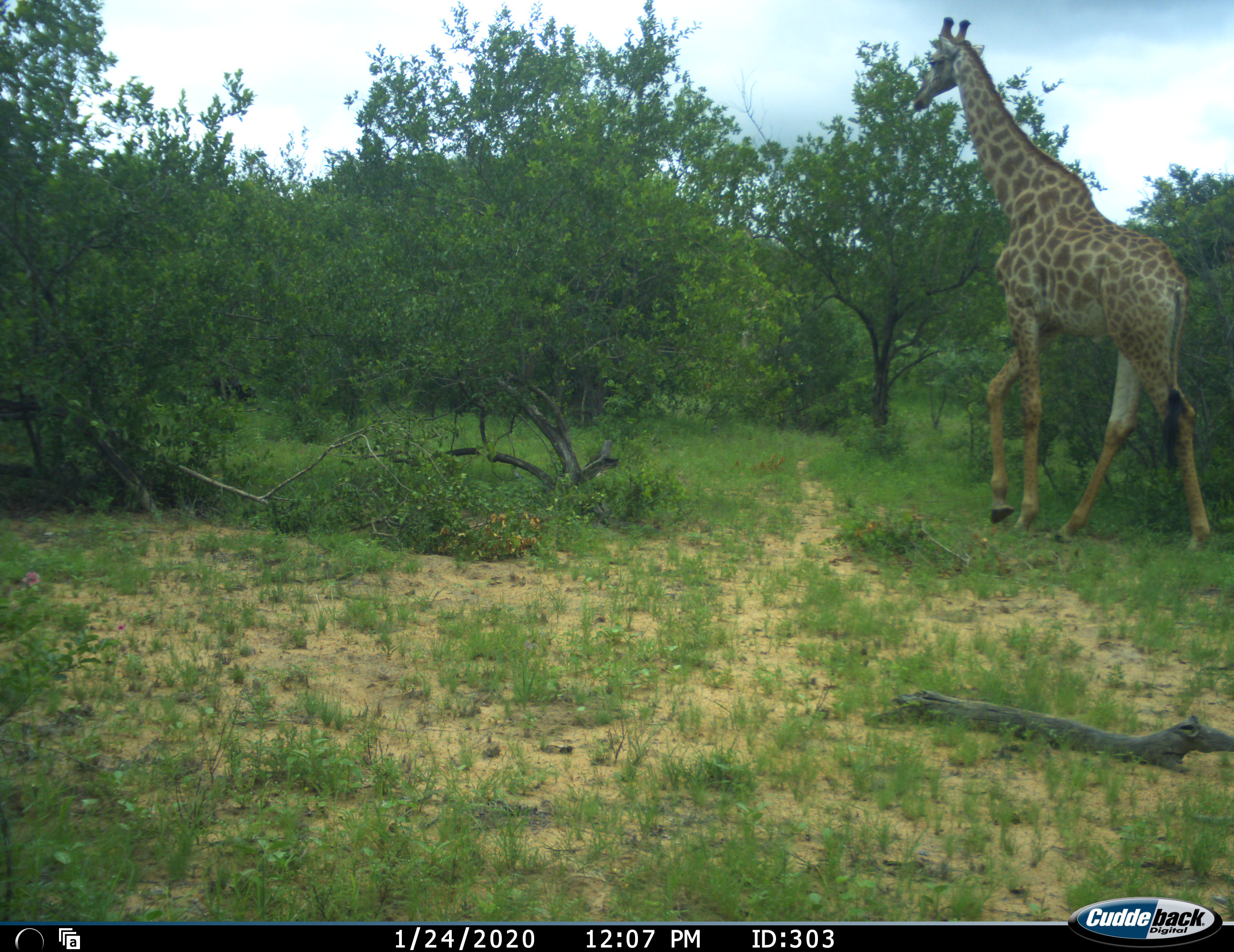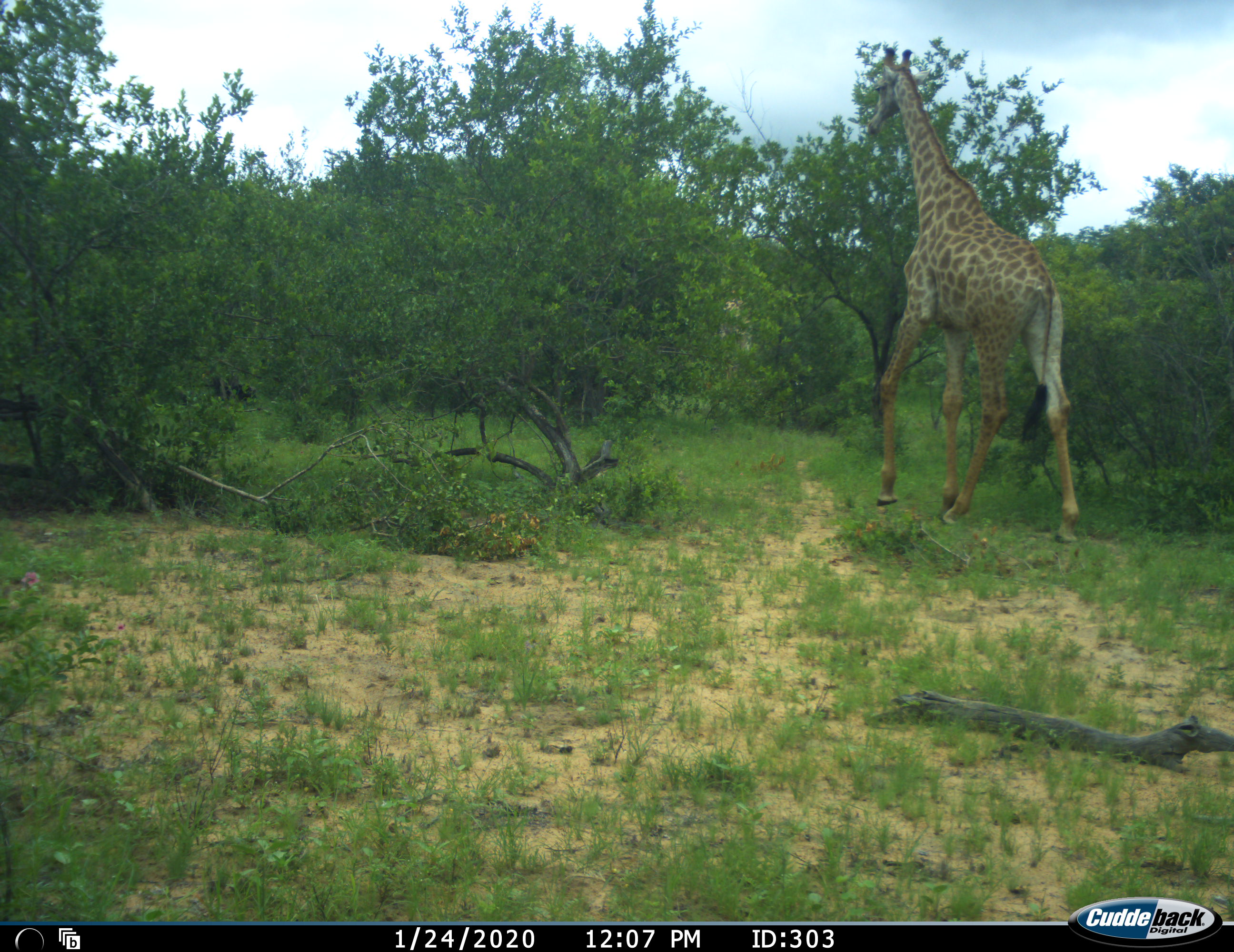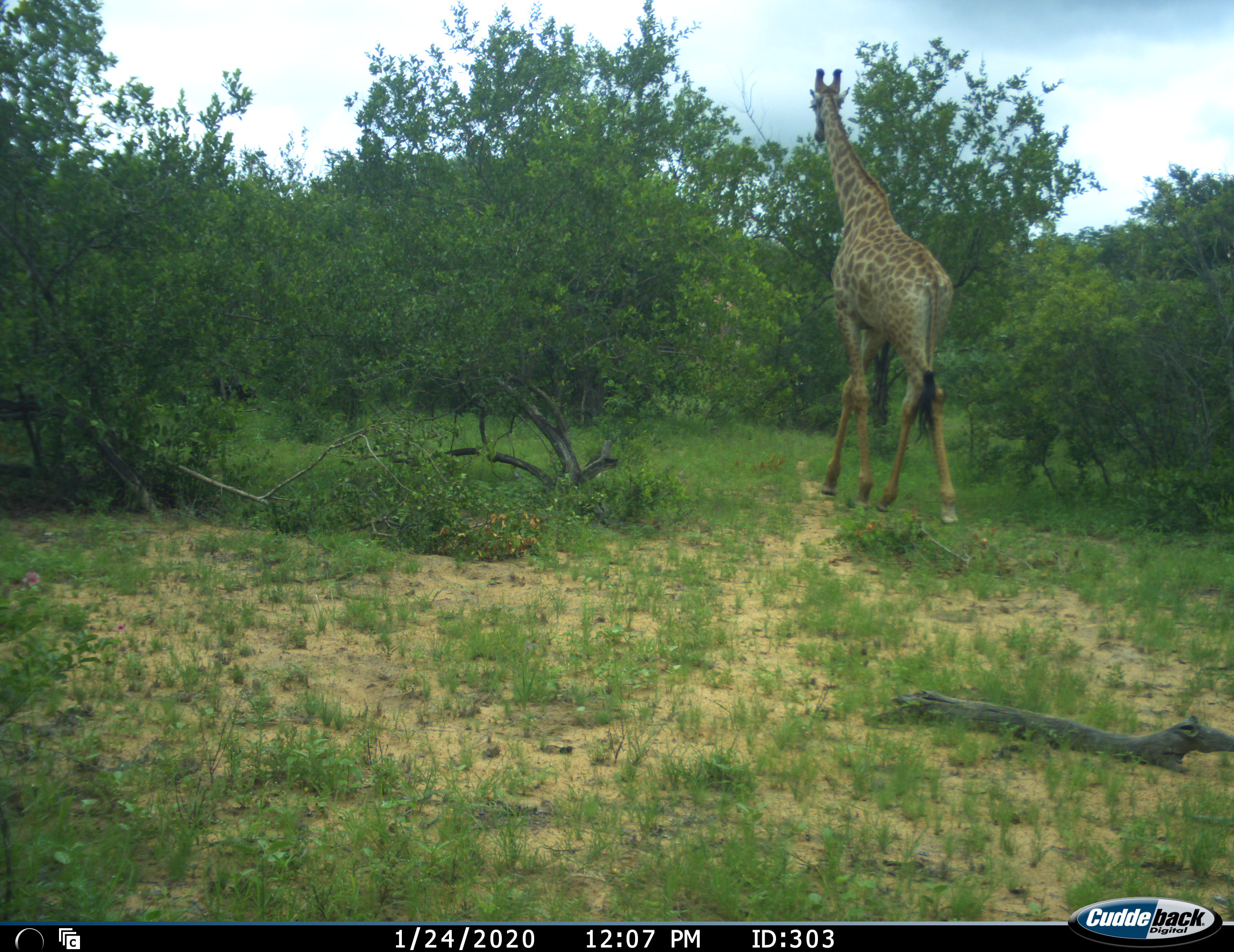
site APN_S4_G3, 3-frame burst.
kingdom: Animalia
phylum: Chordata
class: Mammalia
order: Artiodactyla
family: Giraffidae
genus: Giraffa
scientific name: Giraffa camelopardalis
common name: giraffe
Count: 2.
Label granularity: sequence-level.